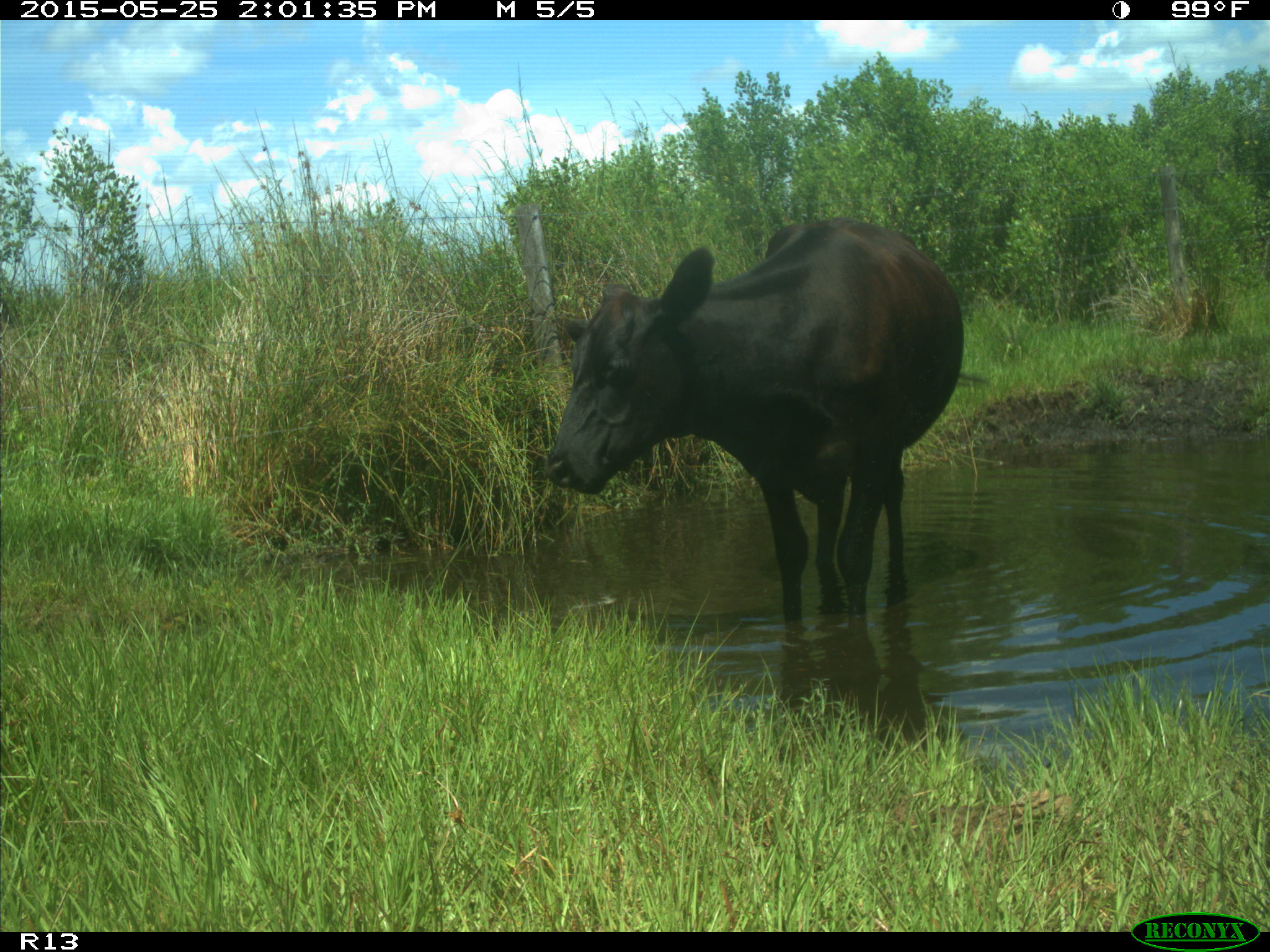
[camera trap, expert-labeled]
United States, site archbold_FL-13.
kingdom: Animalia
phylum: Chordata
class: Mammalia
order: Artiodactyla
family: Bovidae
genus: Bos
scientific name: Bos taurus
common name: domestic cow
Bos taurus (domestic cow).